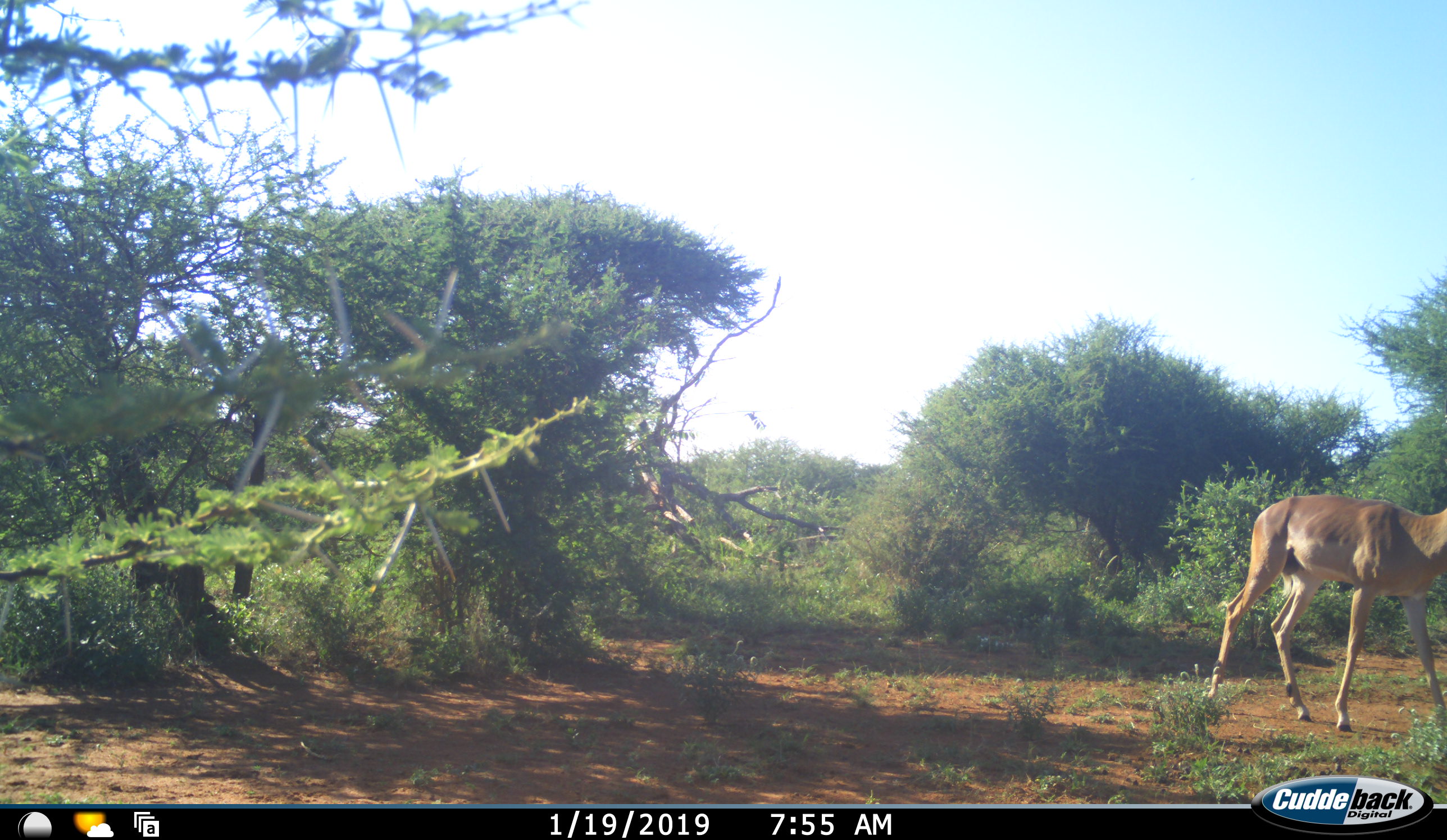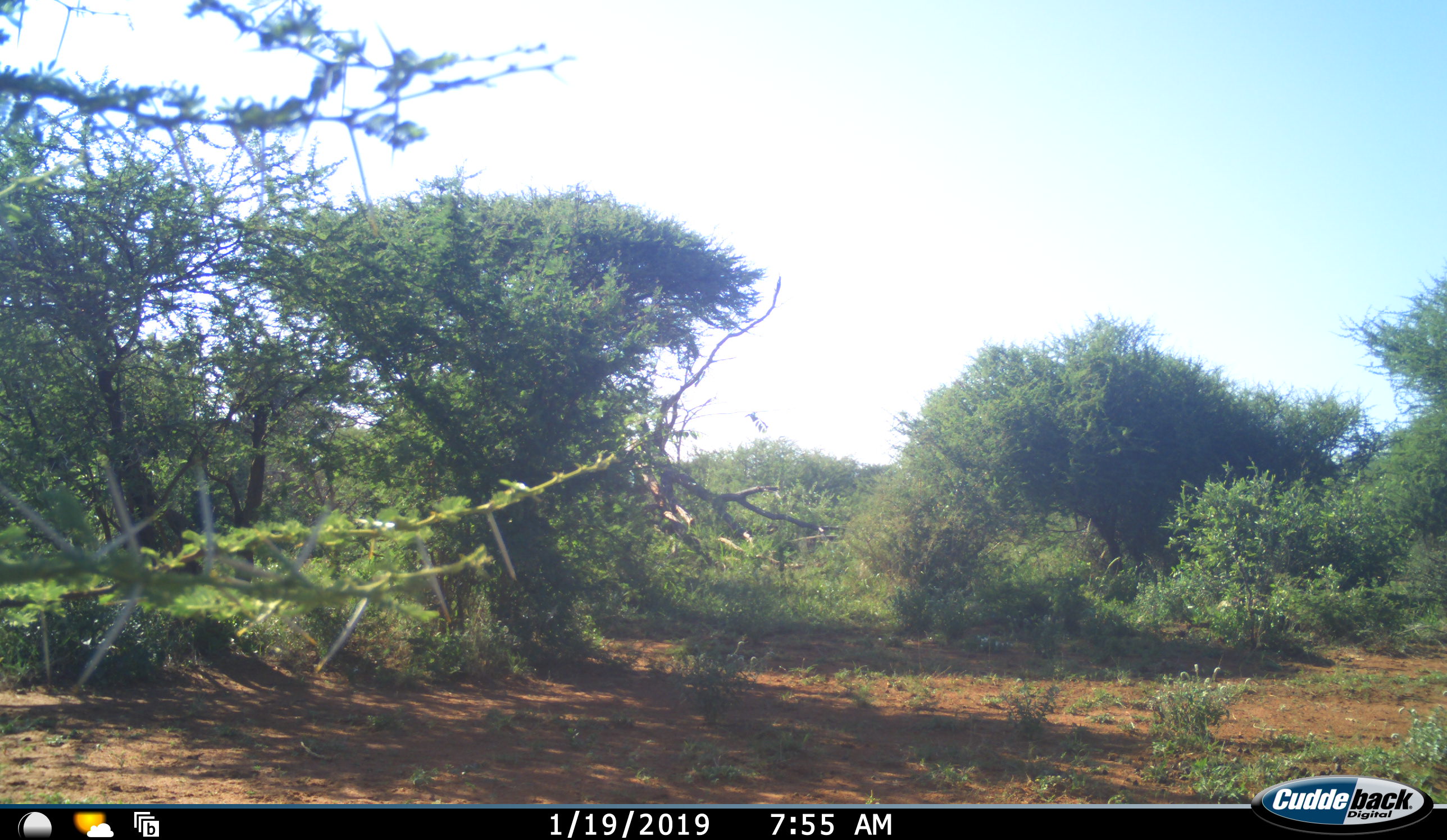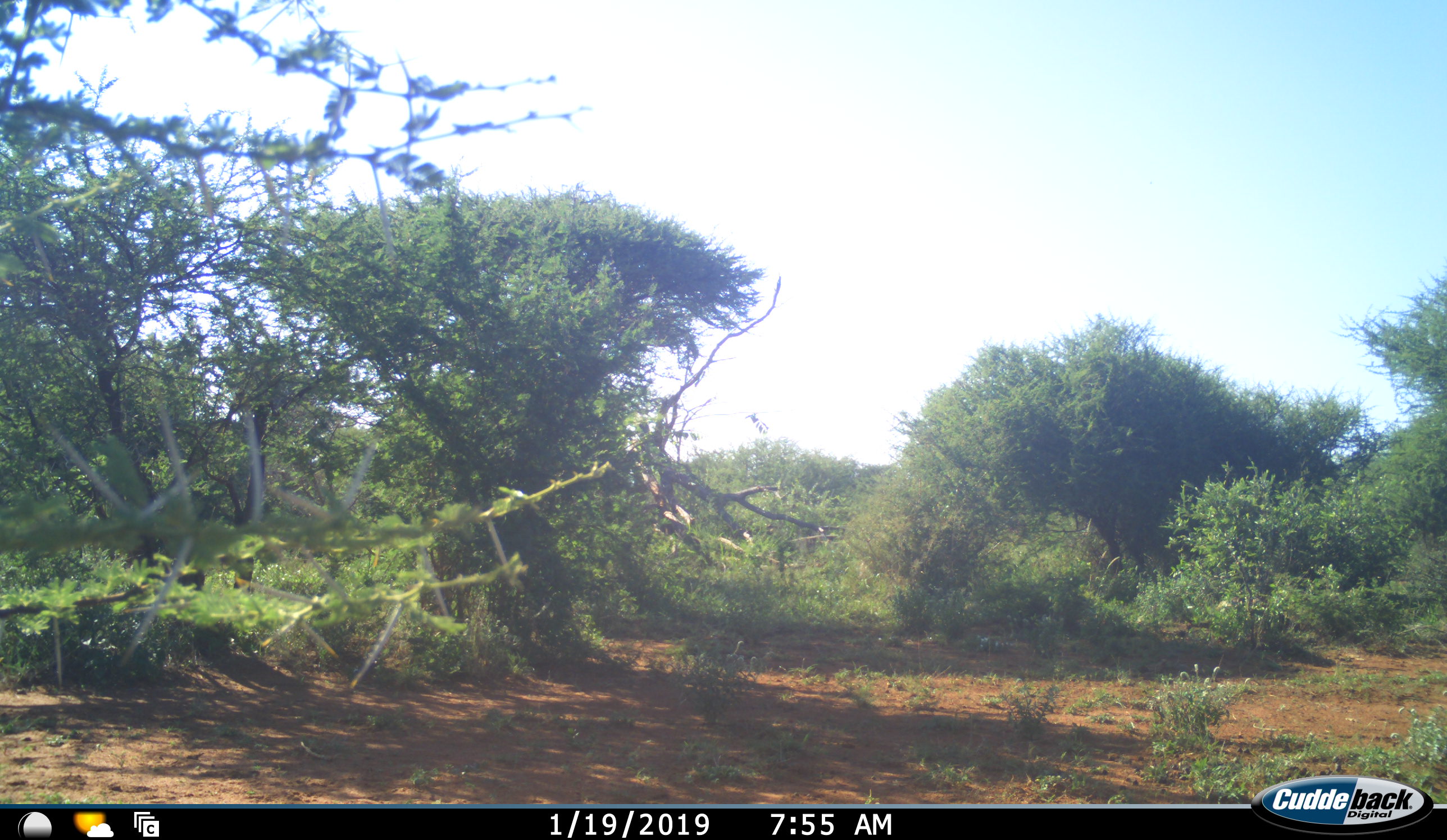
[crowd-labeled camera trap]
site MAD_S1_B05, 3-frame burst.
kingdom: Animalia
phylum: Chordata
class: Mammalia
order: Artiodactyla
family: Bovidae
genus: Aepyceros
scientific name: Aepyceros melampus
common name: impala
Impala (Aepyceros melampus), count 1. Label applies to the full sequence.